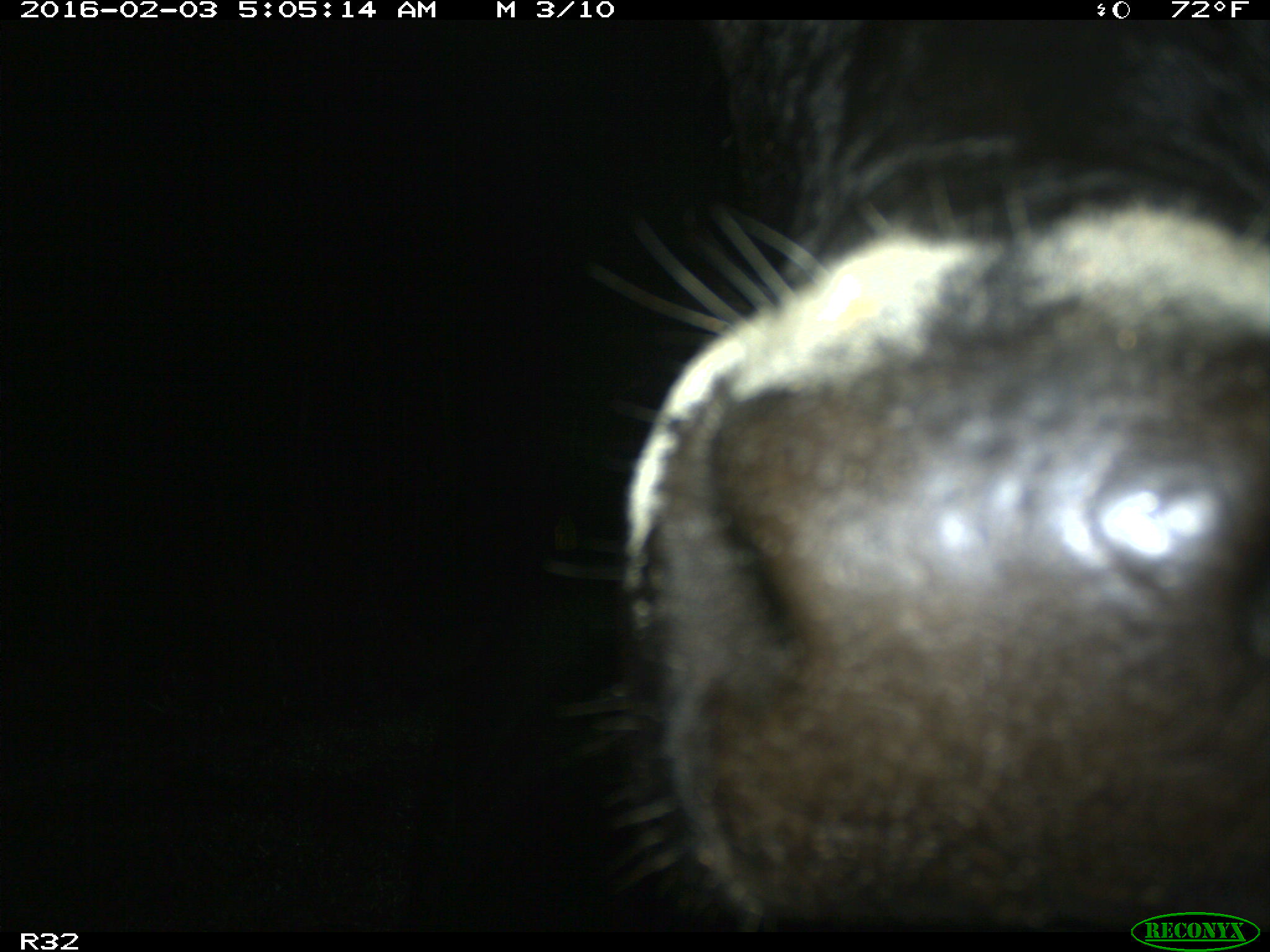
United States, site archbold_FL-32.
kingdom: Animalia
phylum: Chordata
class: Mammalia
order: Artiodactyla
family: Bovidae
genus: Bos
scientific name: Bos taurus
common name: domestic cow